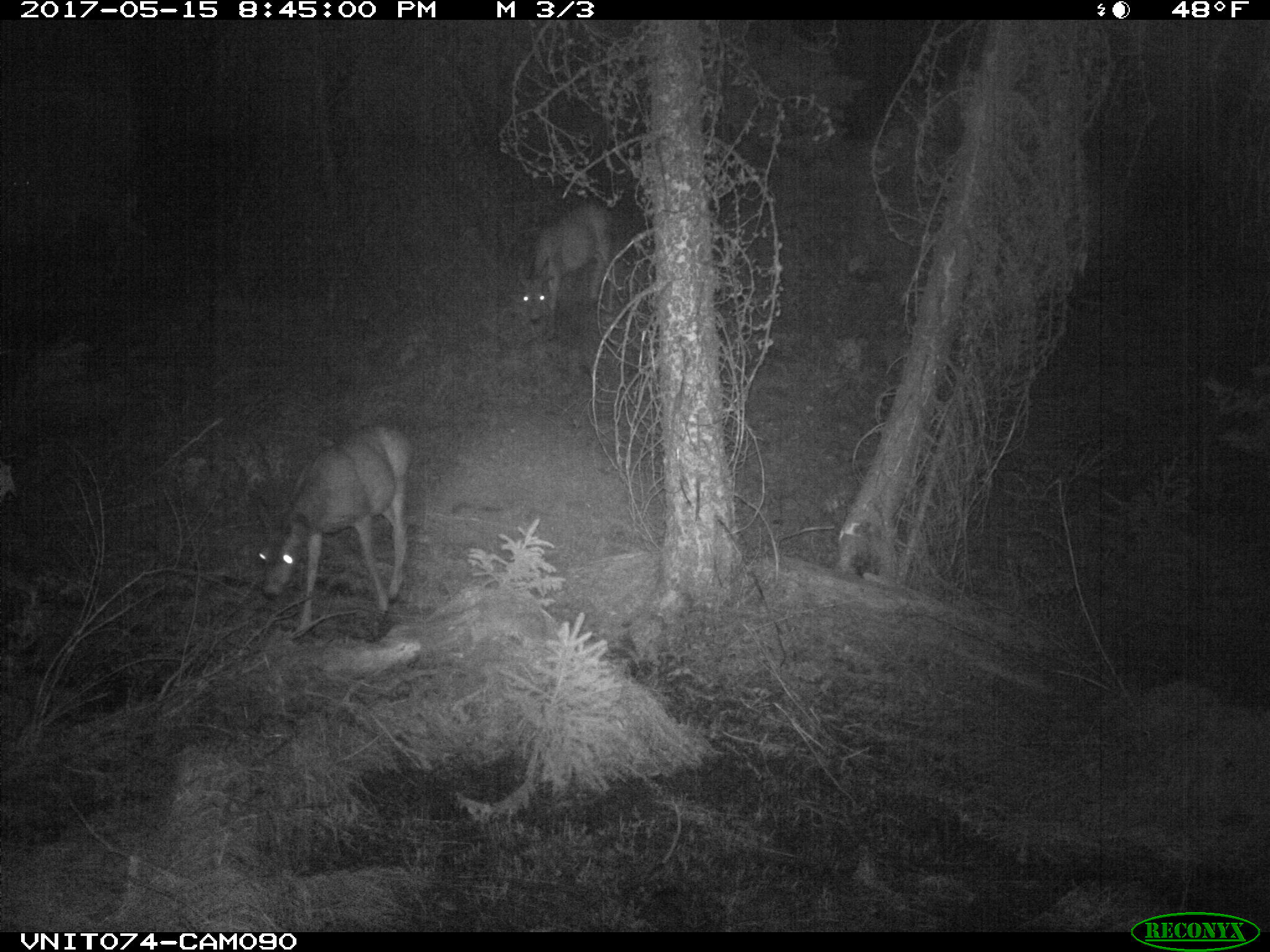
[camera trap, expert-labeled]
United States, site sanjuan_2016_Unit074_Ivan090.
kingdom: Animalia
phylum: Chordata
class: Mammalia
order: Artiodactyla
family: Cervidae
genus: Odocoileus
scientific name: Odocoileus hemionus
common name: mule deer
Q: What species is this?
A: Odocoileus hemionus (mule deer).